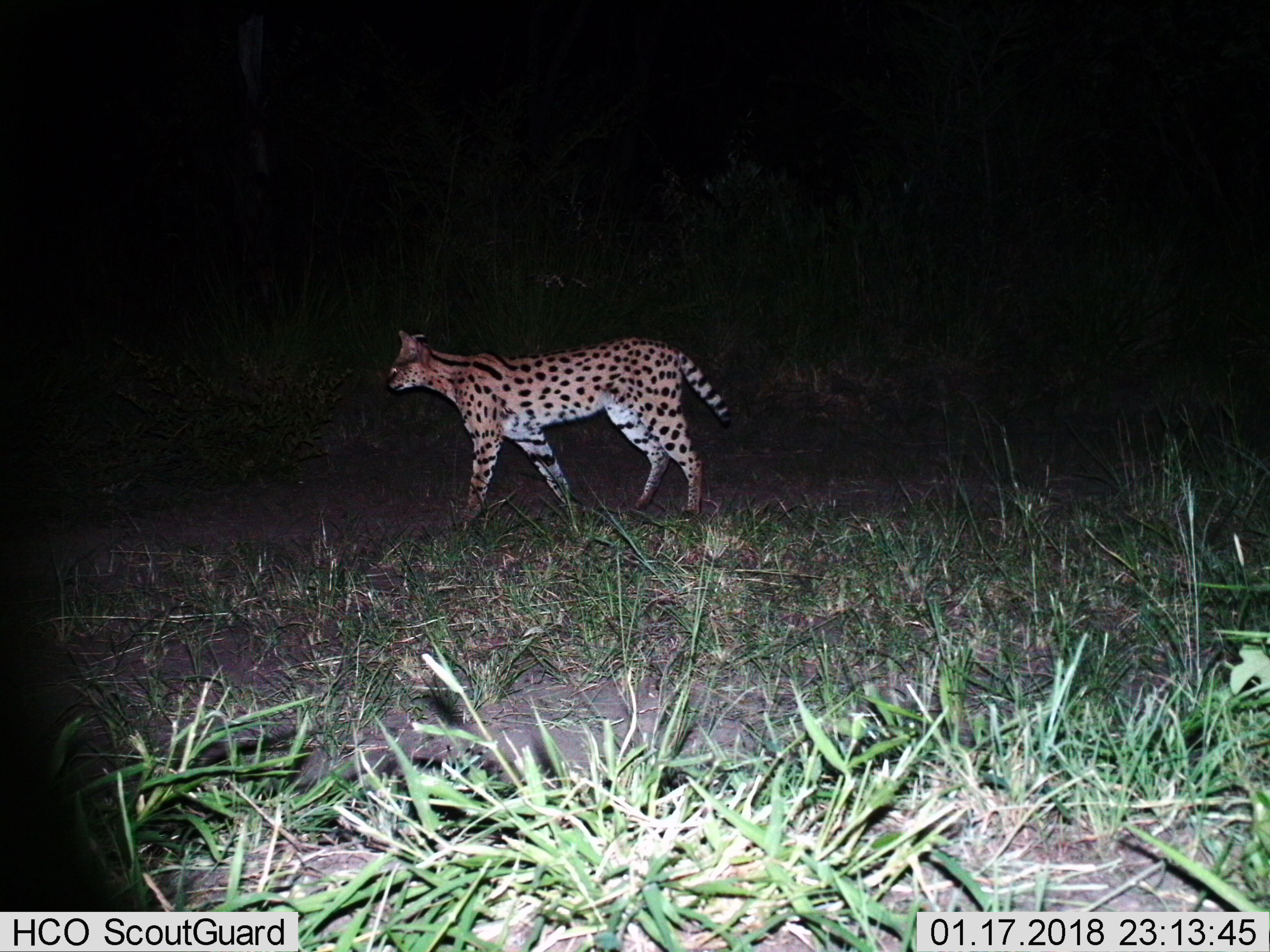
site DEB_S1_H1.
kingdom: Animalia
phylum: Chordata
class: Mammalia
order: Carnivora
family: Felidae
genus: Leptailurus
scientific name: Leptailurus serval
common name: serval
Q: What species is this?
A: Serval (Leptailurus serval).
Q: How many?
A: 1.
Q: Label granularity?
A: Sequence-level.